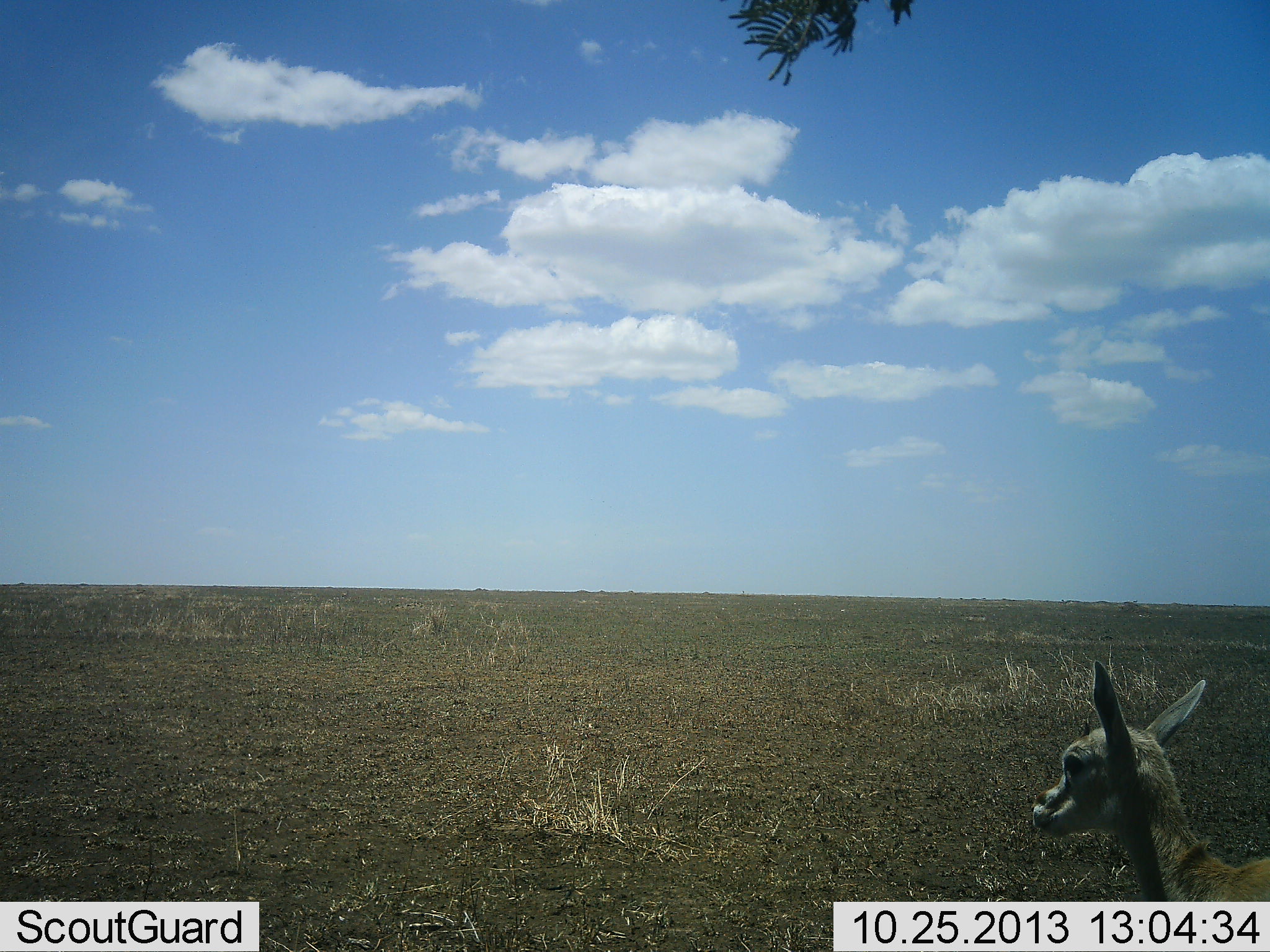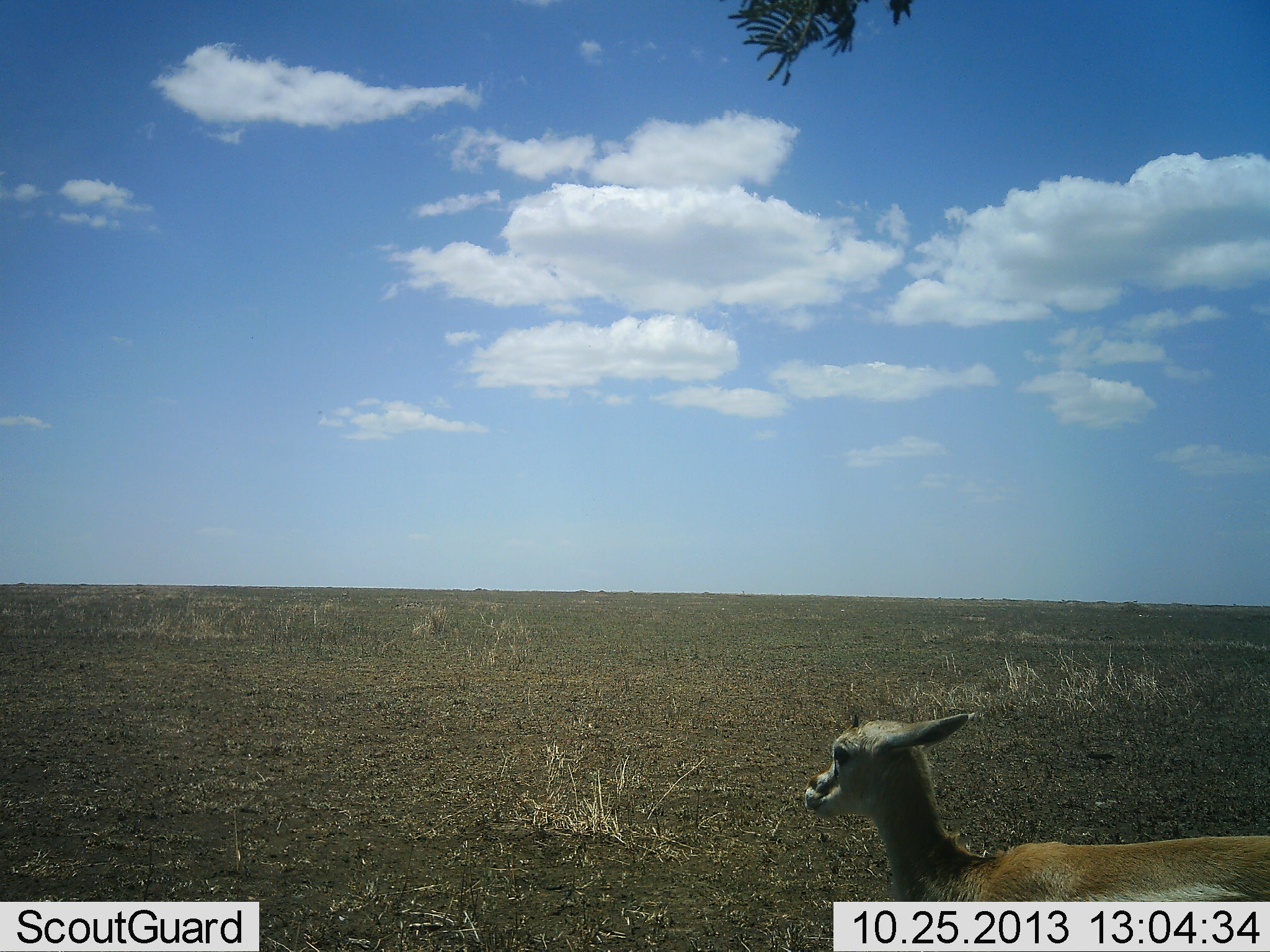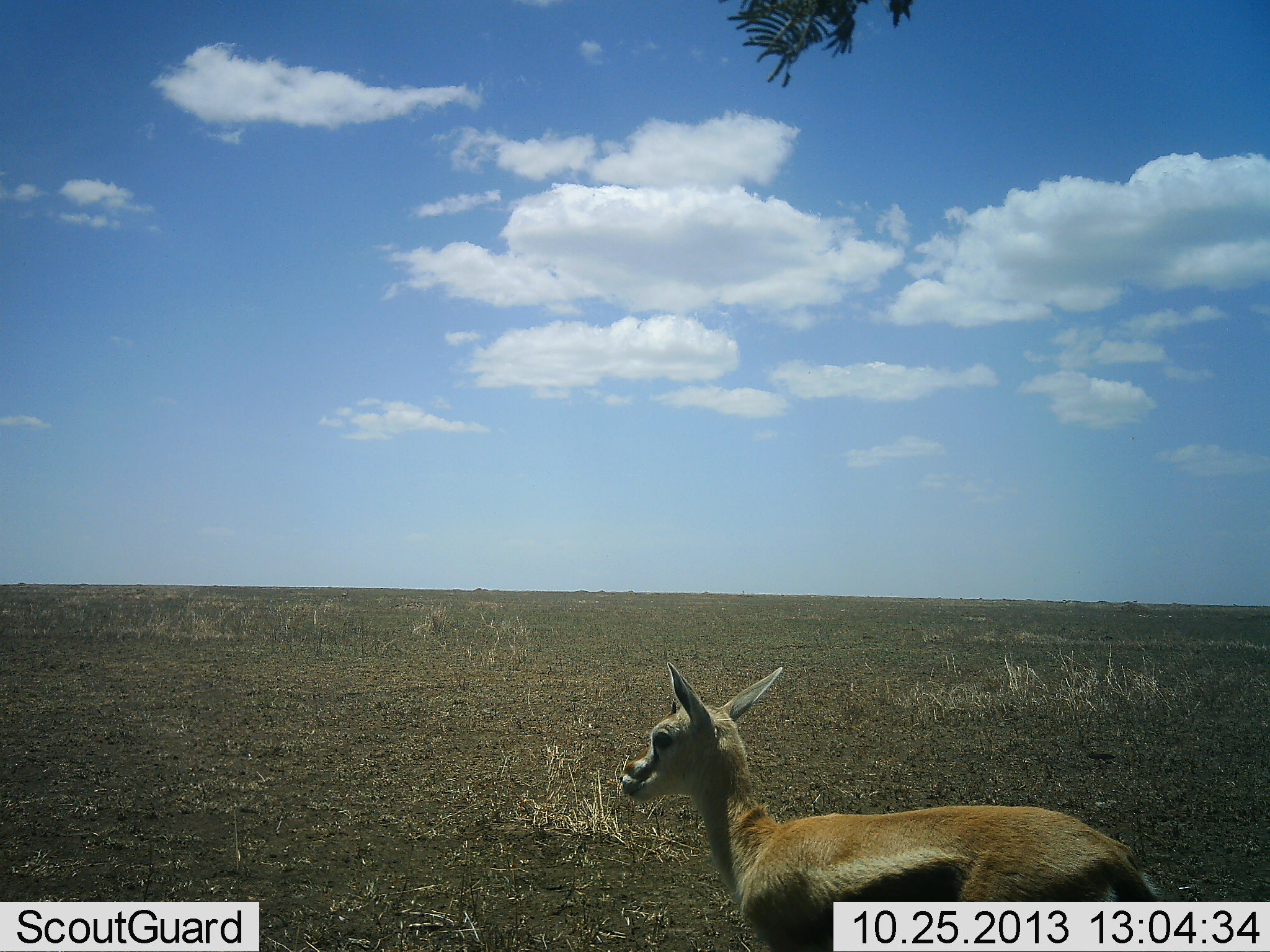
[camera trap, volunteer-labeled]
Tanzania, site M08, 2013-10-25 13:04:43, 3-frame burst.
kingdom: Animalia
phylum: Chordata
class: Mammalia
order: Artiodactyla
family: Bovidae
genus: Eudorcas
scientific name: Eudorcas thomsonii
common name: thomson's gazelle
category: gazellethomsons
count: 1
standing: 32%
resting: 0%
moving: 68%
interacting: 0%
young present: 16%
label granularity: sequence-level